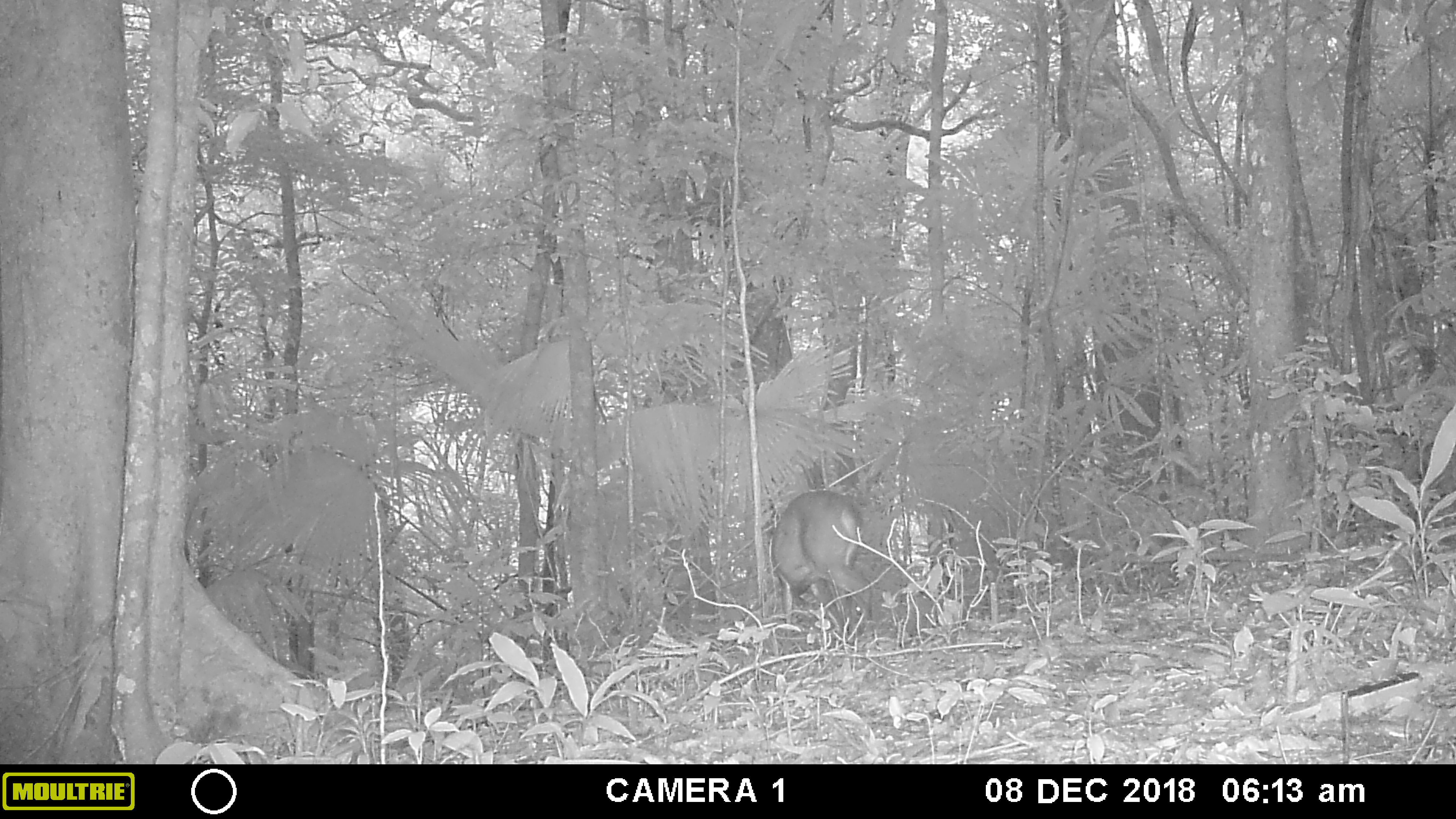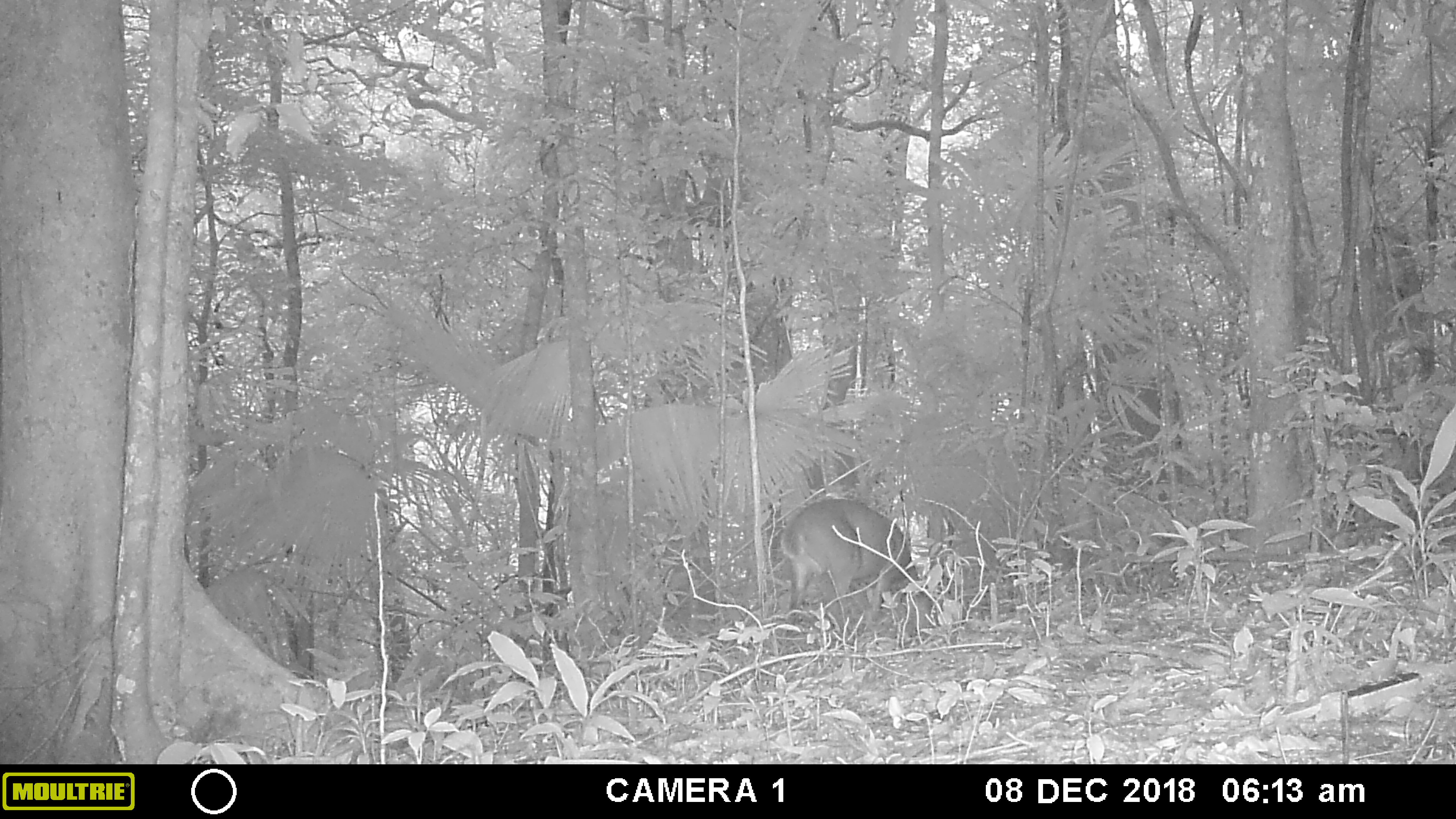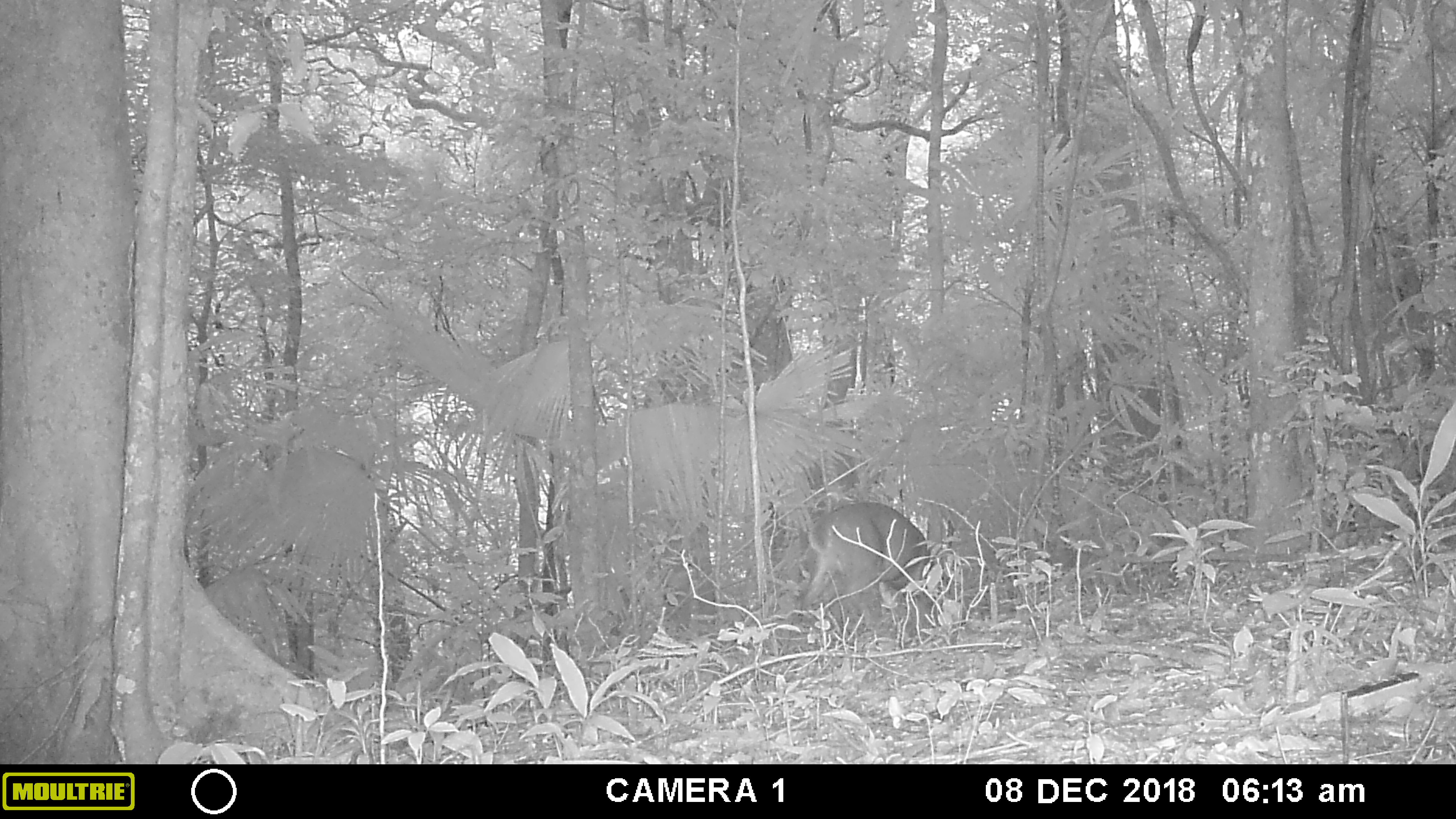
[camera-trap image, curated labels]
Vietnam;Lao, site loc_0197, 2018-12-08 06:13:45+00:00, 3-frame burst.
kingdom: Animalia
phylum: Chordata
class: Mammalia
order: Artiodactyla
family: Cervidae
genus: Muntiacus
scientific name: Muntiacus vuquangensis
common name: large-antlered muntjac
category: large antlered muntjac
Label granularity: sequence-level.